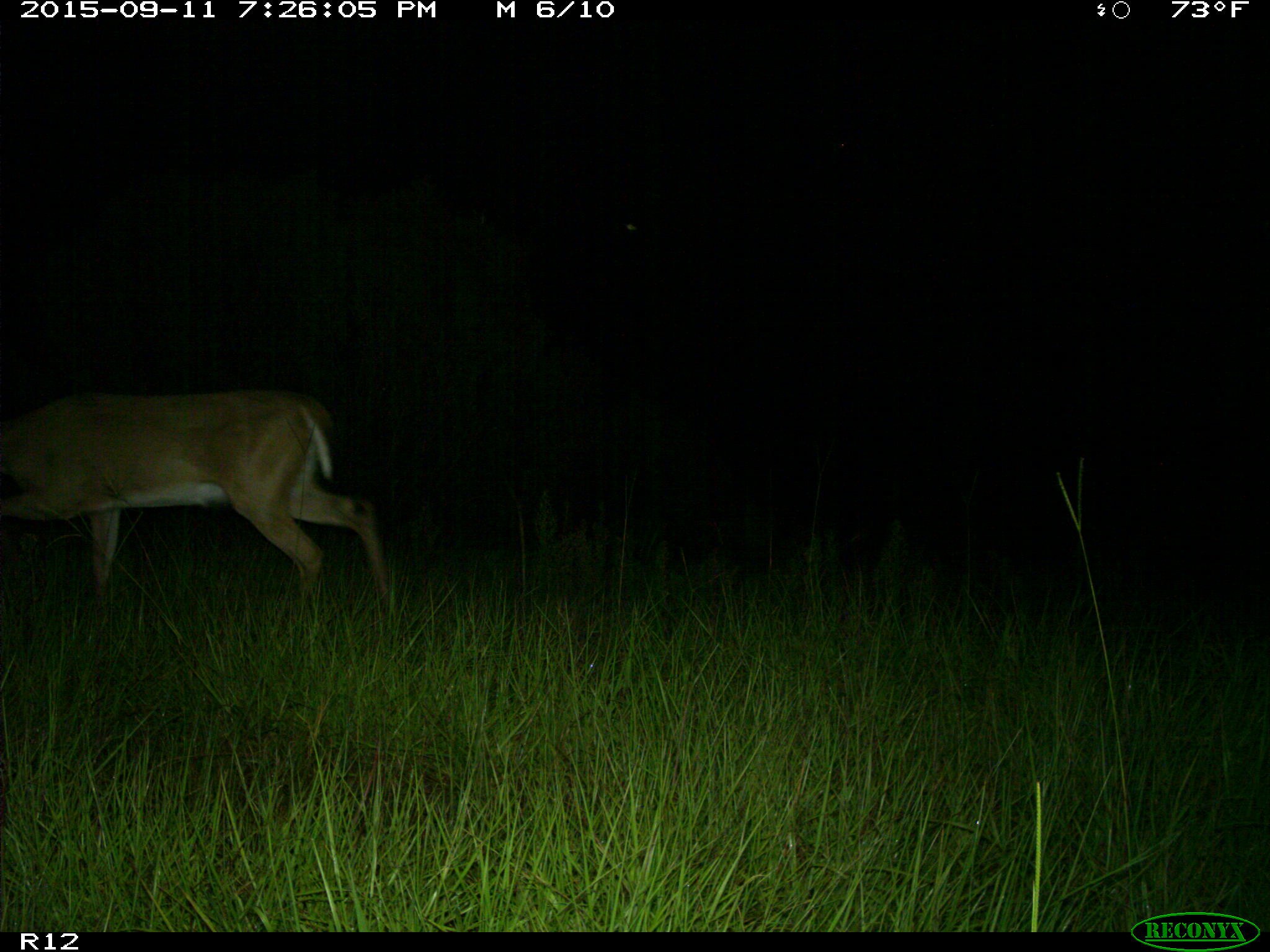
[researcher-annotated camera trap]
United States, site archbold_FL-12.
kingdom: Animalia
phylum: Chordata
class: Mammalia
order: Artiodactyla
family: Cervidae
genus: Odocoileus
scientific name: Odocoileus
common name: deer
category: unidentified deer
Unidentified deer (deer) (Odocoileus).